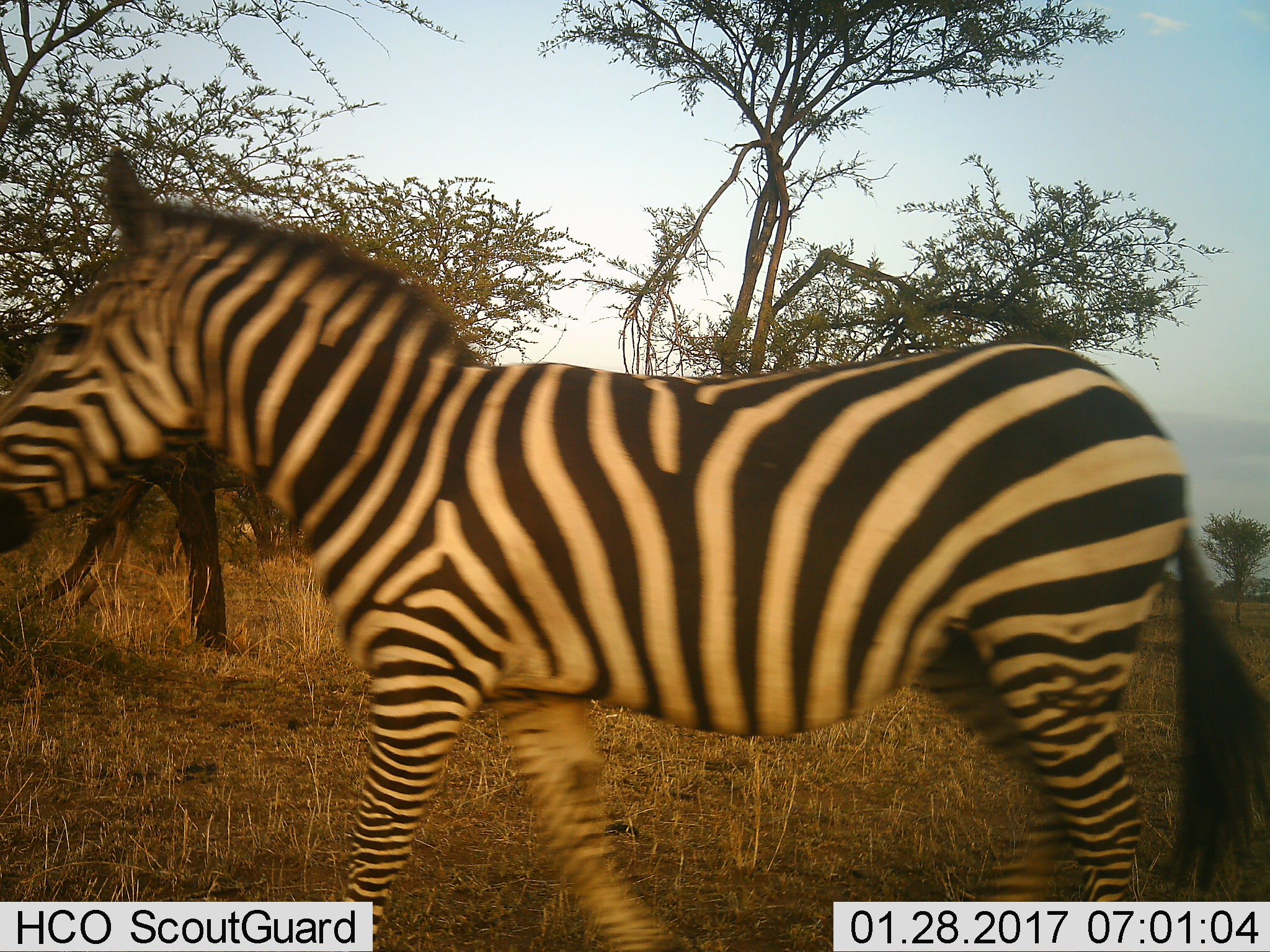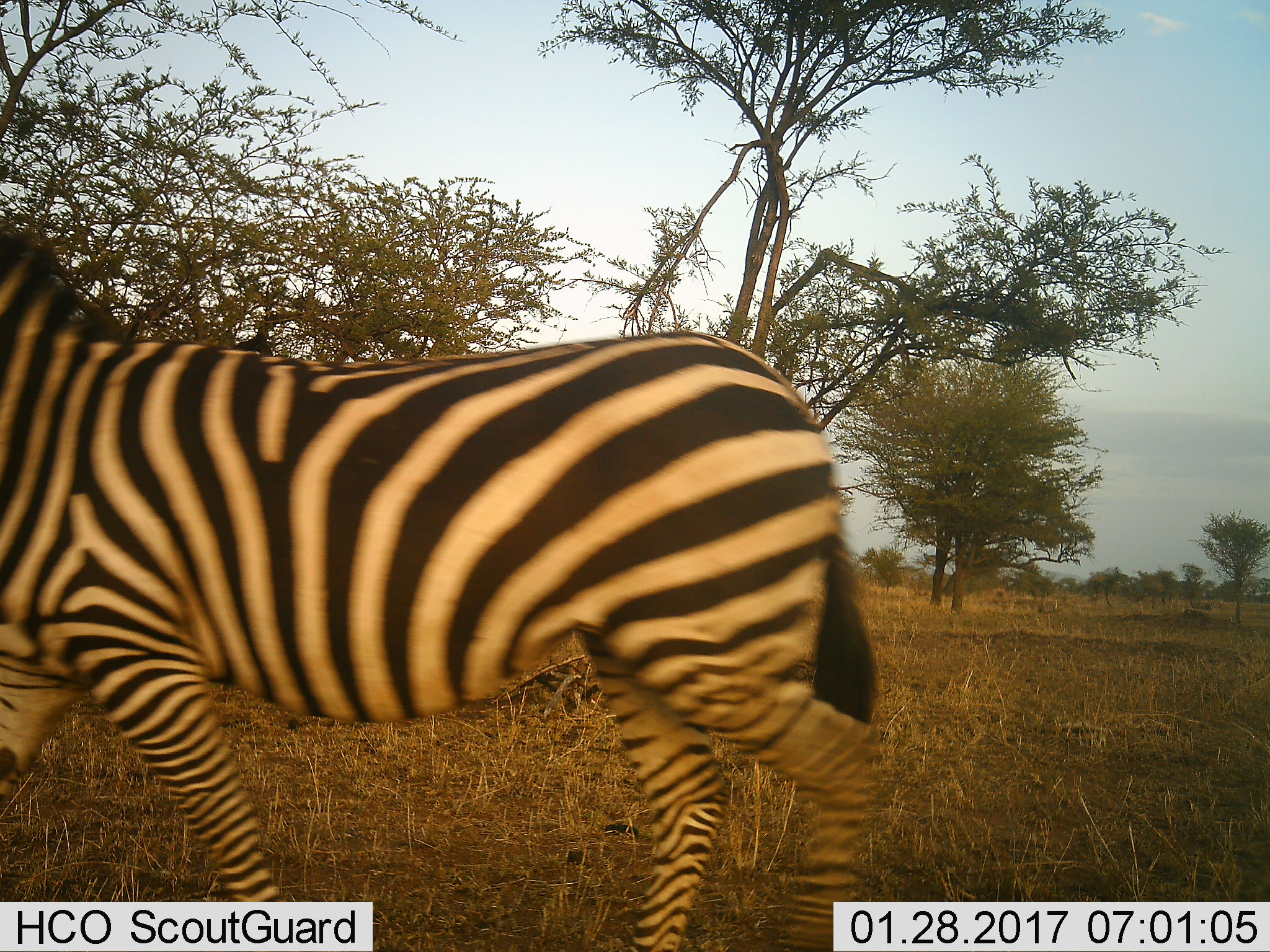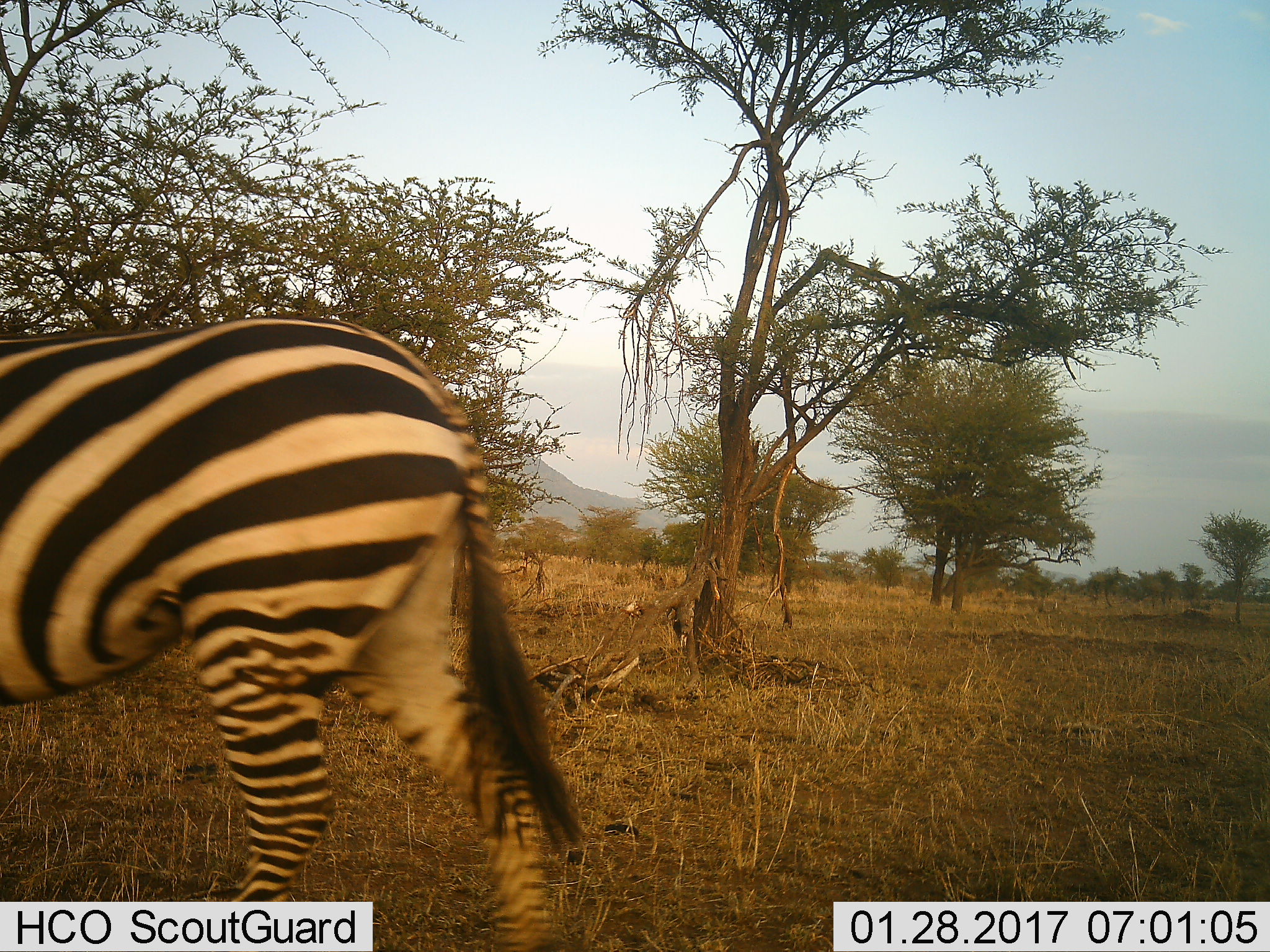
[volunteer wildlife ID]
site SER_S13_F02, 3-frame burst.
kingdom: Animalia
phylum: Chordata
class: Mammalia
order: Perissodactyla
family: Equidae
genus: Equus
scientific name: Equus quagga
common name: plains zebra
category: zebraplains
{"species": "zebraplains (plains zebra) (Equus quagga)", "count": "1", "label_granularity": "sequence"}